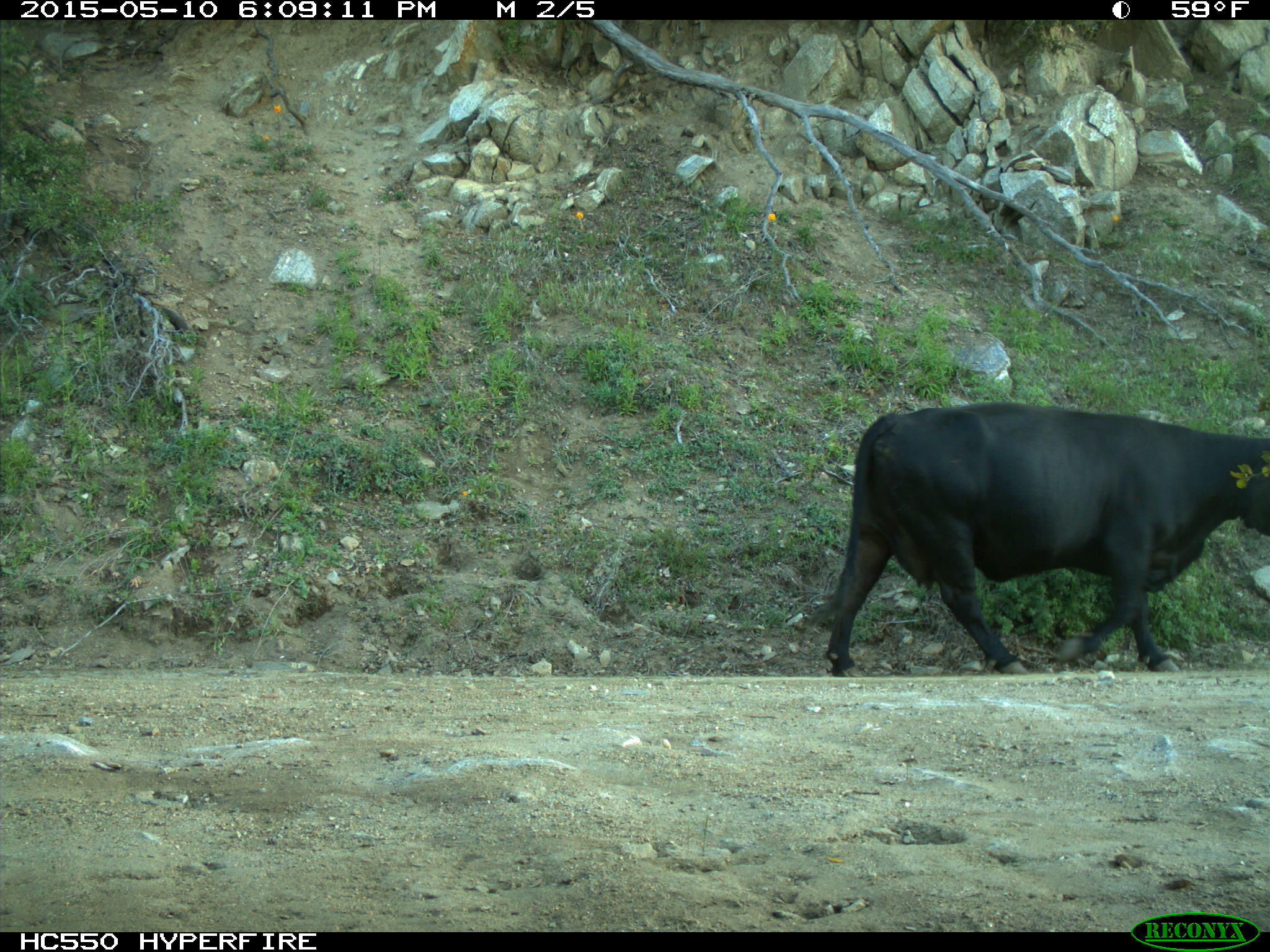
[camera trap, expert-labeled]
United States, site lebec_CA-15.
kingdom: Animalia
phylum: Chordata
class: Mammalia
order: Artiodactyla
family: Bovidae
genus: Bos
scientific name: Bos taurus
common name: domestic cow